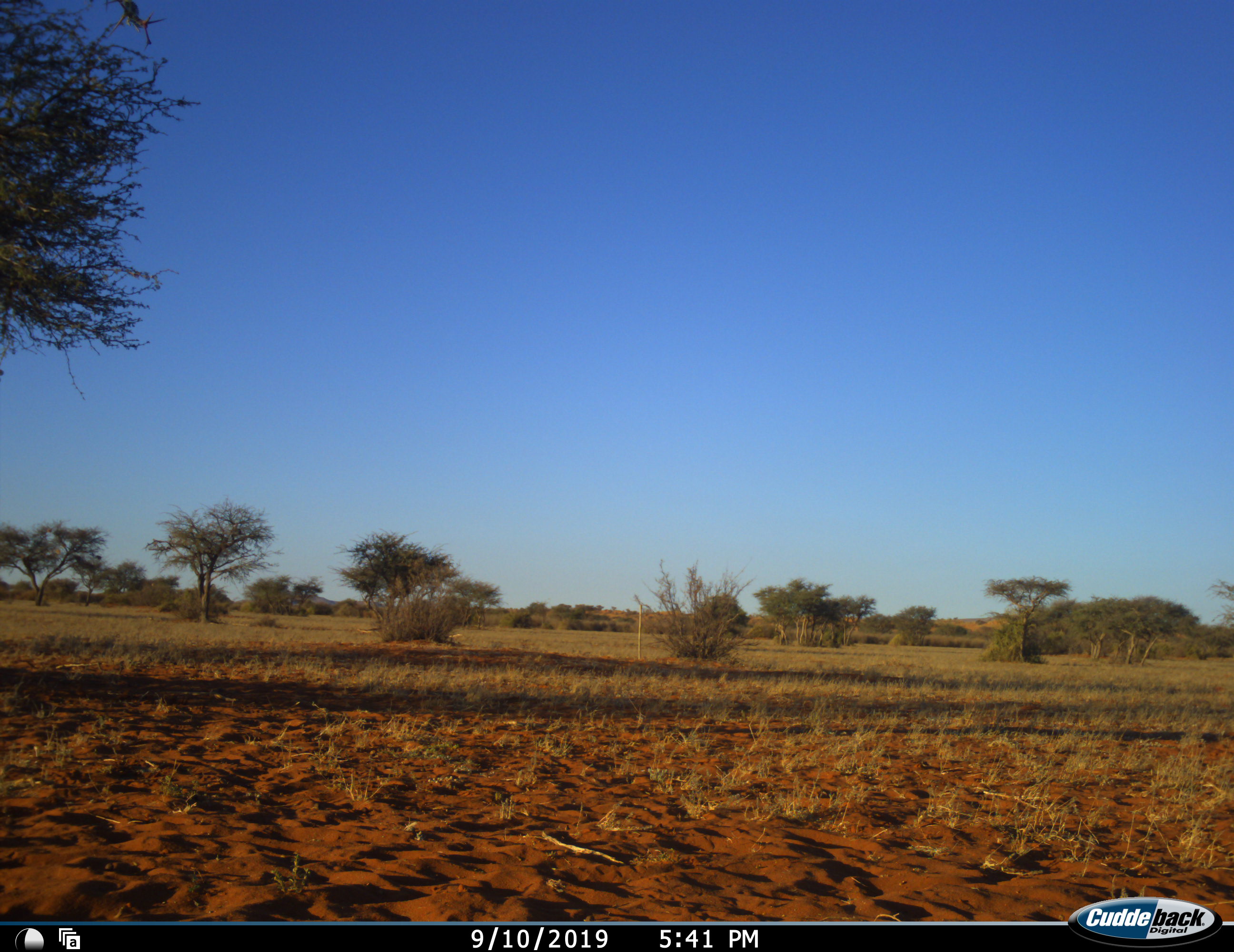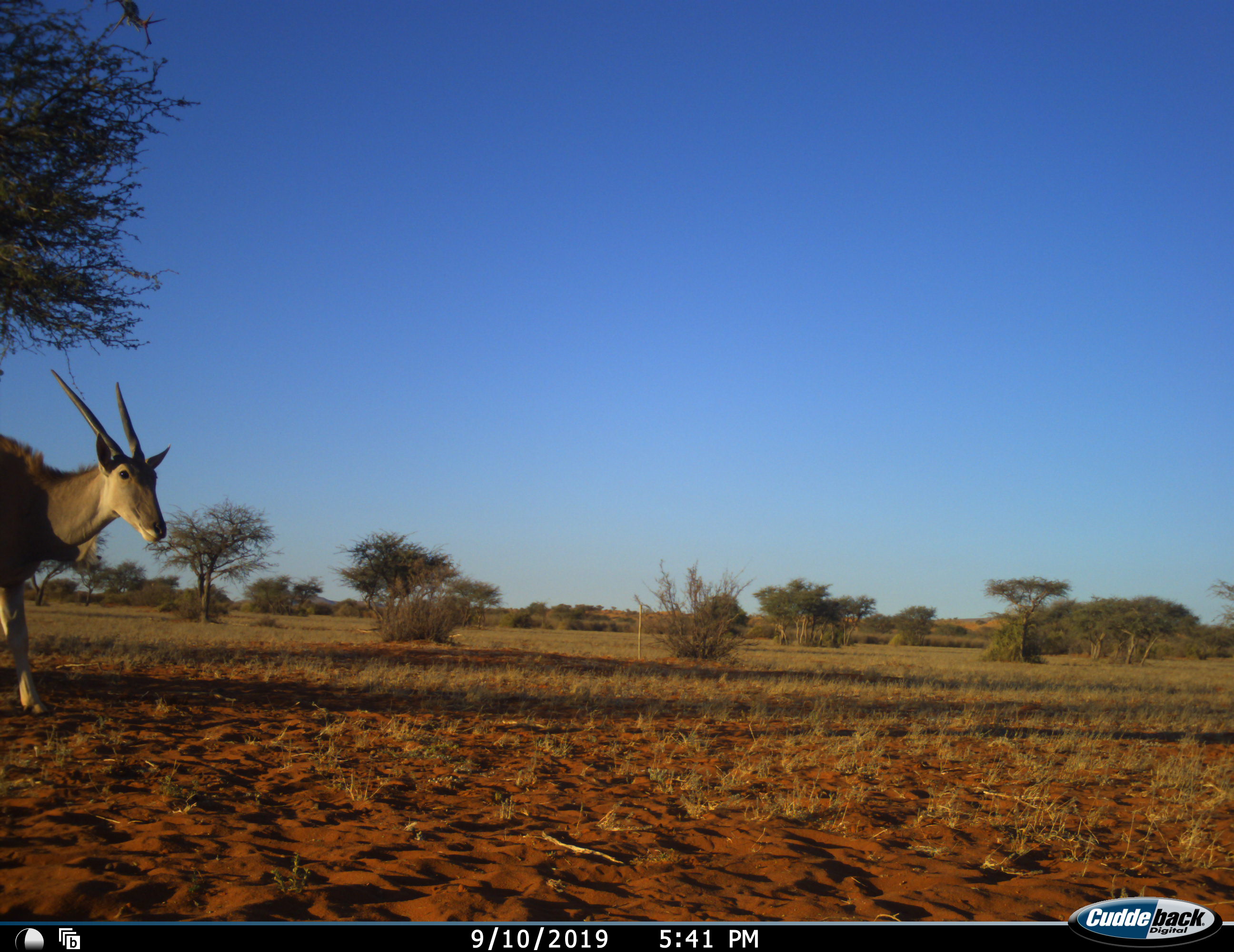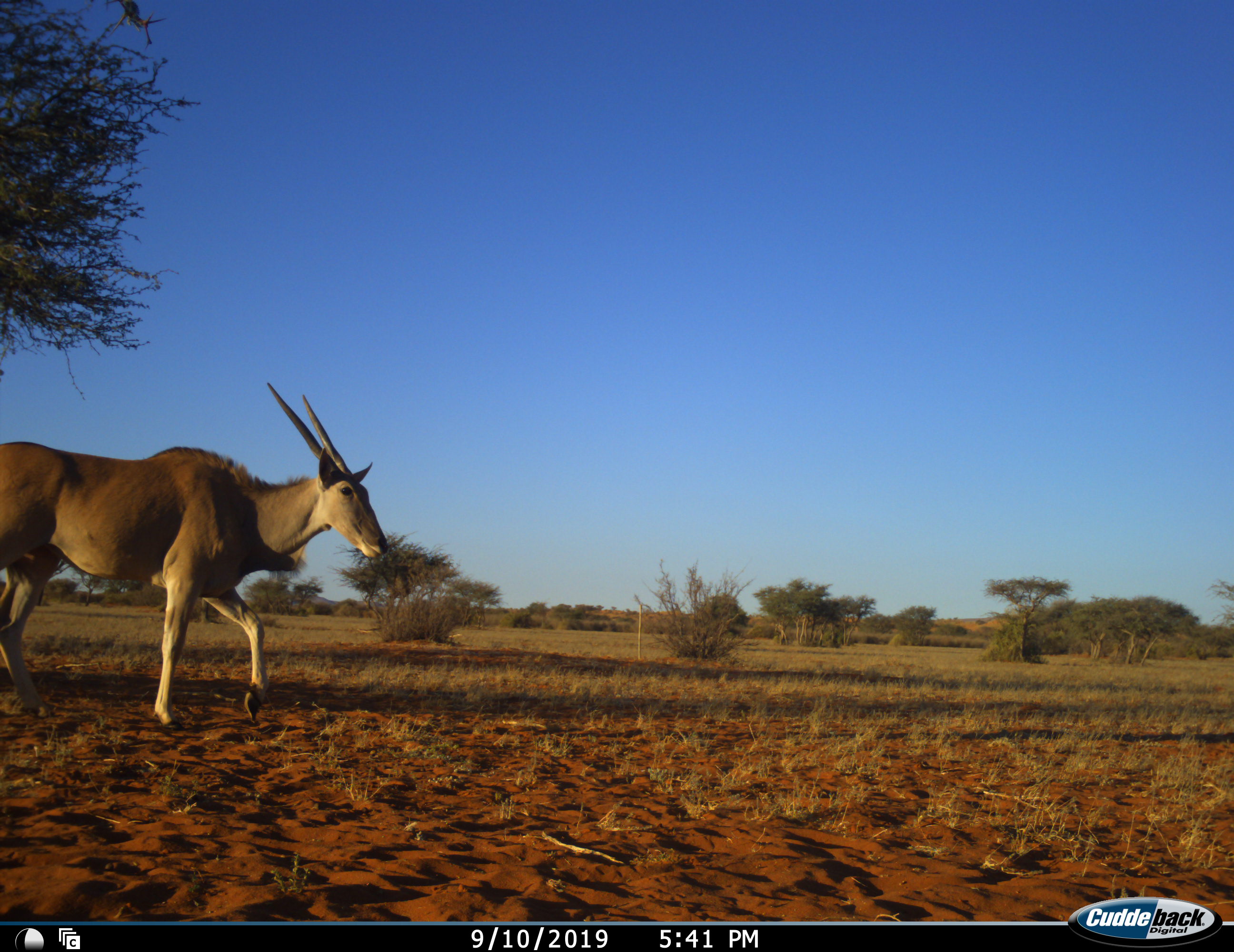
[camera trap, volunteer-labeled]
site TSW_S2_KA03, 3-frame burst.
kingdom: Animalia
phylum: Chordata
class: Mammalia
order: Artiodactyla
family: Bovidae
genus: Tragelaphus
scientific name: Tragelaphus oryx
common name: eland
Eland (Tragelaphus oryx), count 1. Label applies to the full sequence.